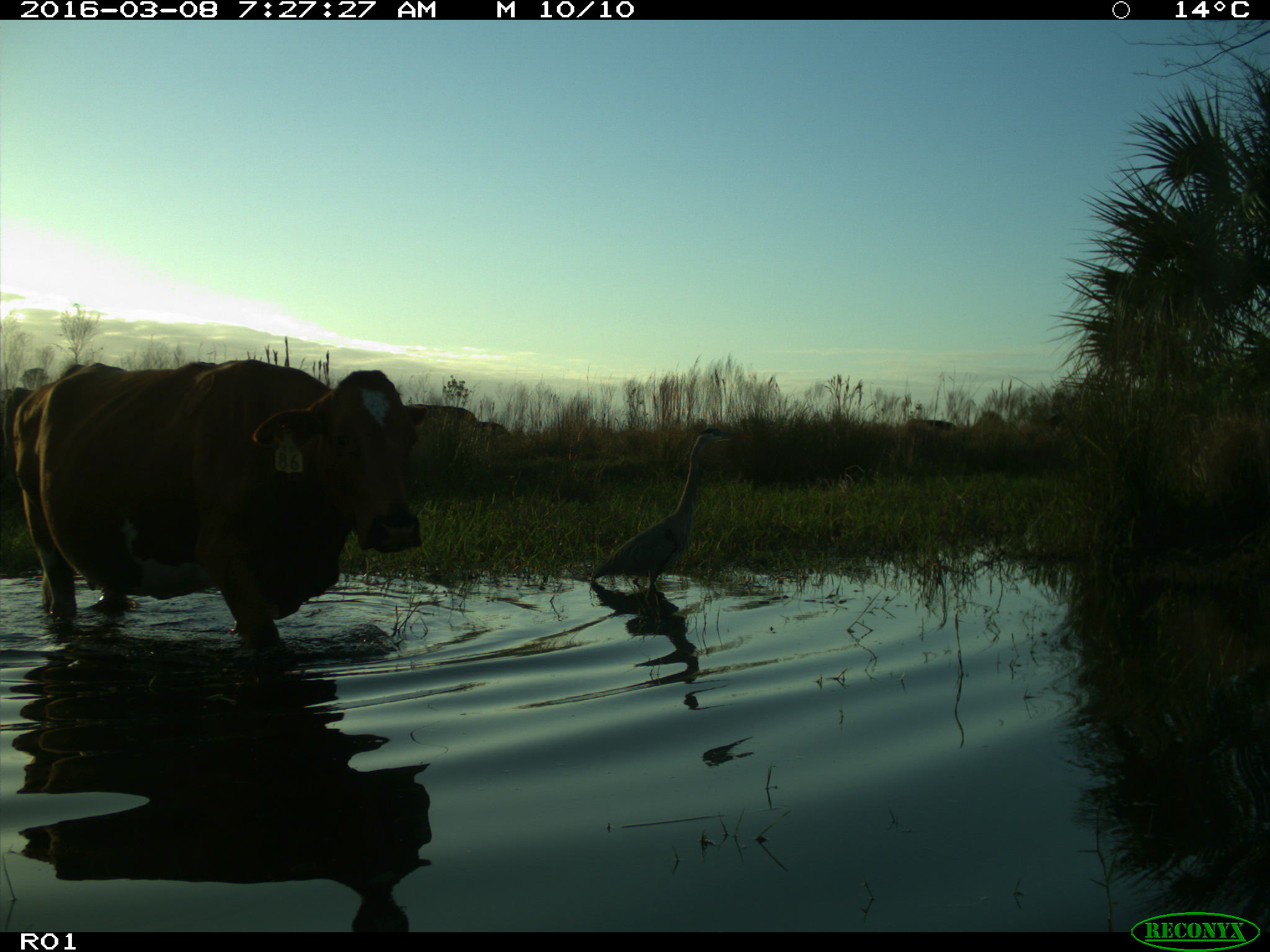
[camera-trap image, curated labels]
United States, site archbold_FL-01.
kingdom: Animalia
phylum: Chordata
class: Mammalia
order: Artiodactyla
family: Bovidae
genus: Bos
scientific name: Bos taurus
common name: domestic cow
Bos taurus (domestic cow).